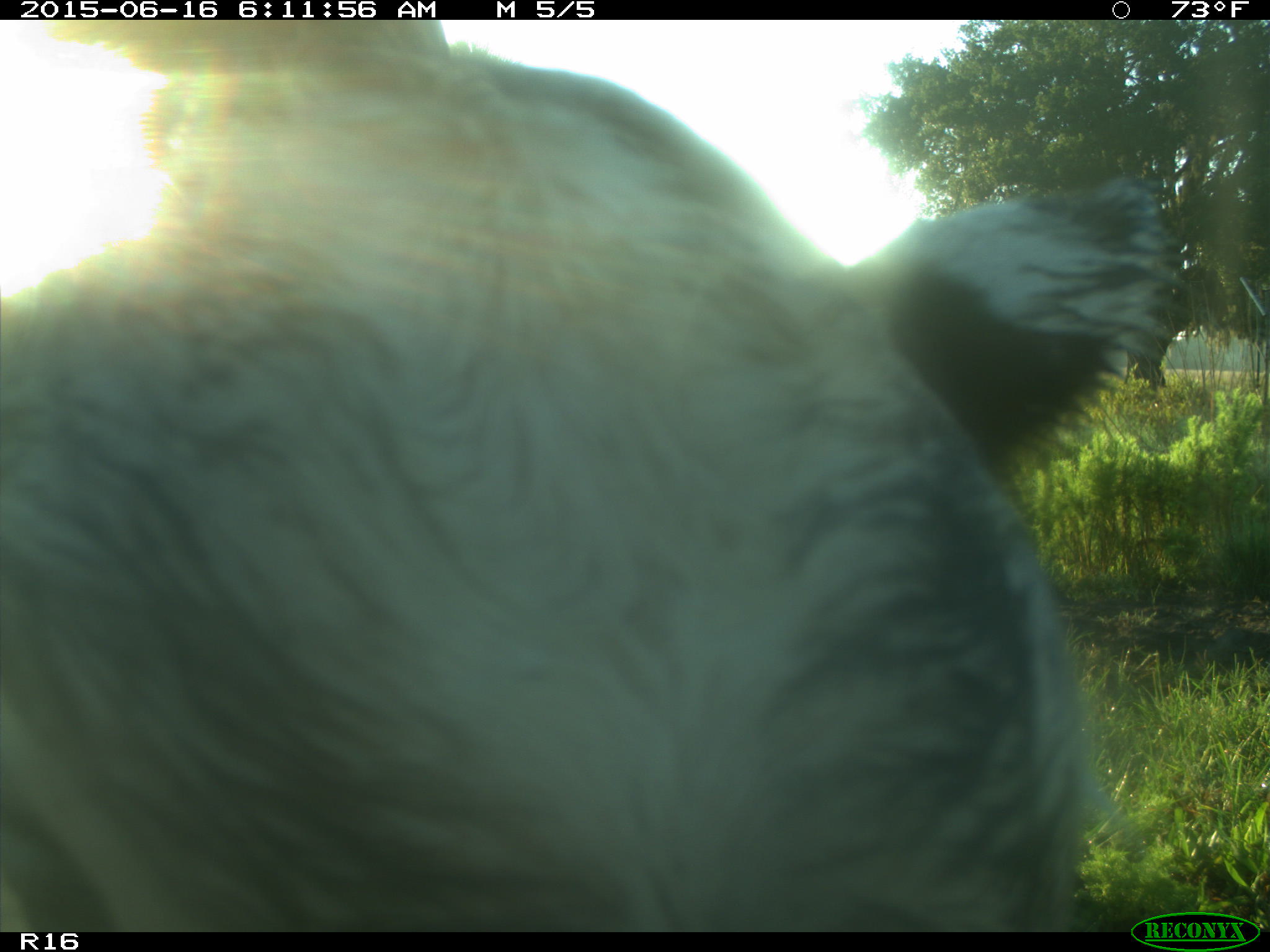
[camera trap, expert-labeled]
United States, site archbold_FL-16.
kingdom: Animalia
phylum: Chordata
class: Mammalia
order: Artiodactyla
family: Bovidae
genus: Bos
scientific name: Bos taurus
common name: domestic cow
Bos taurus (domestic cow).